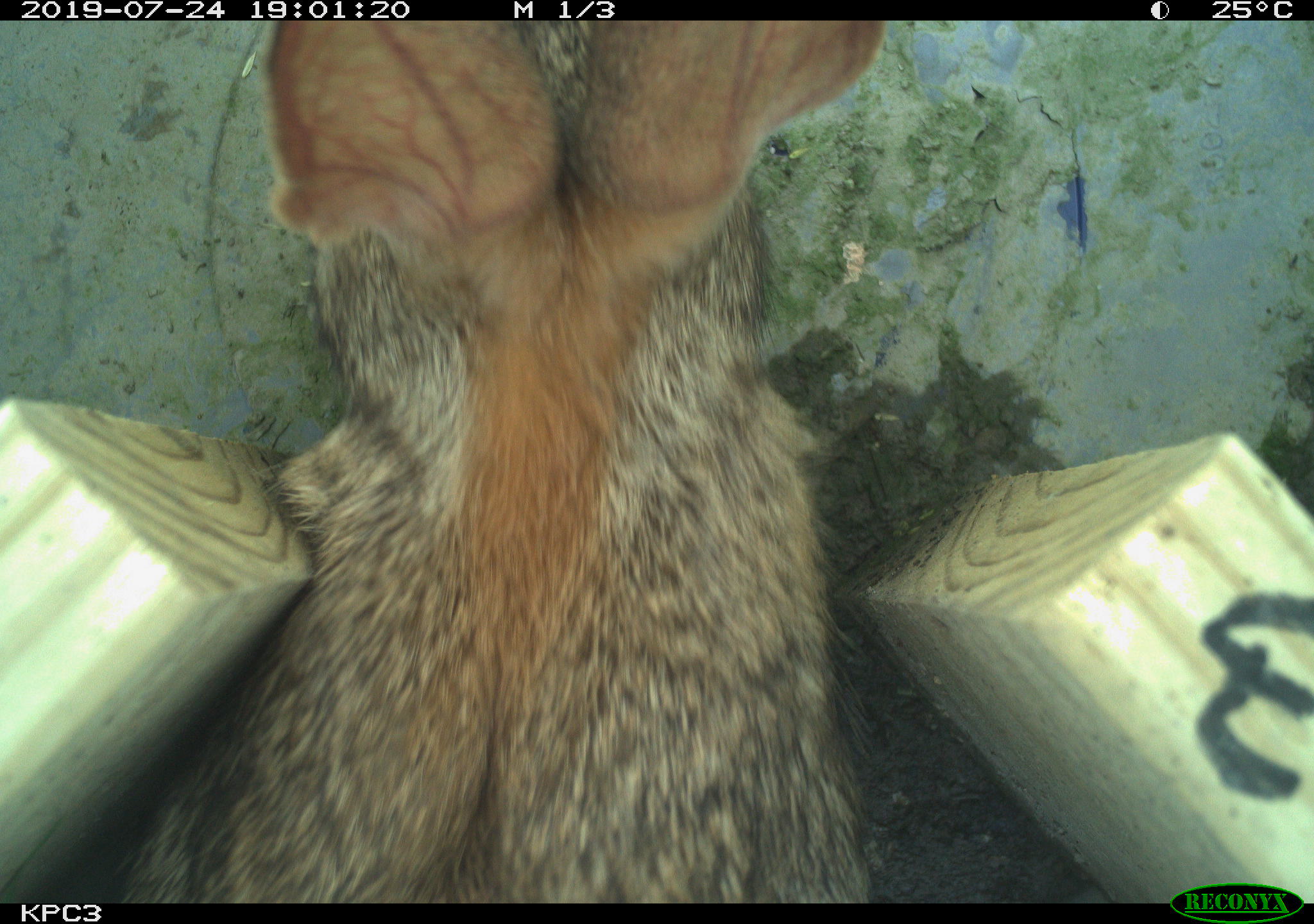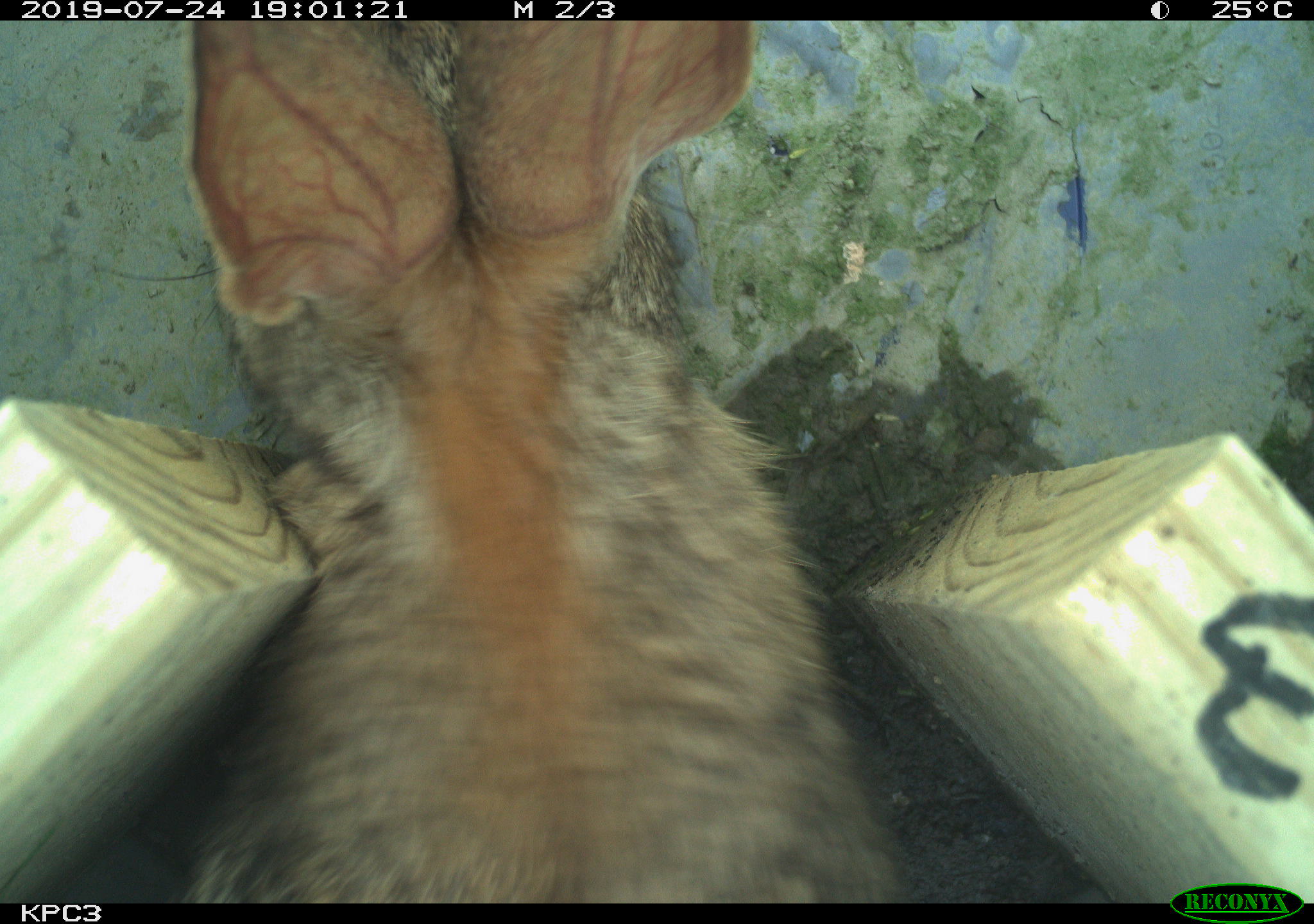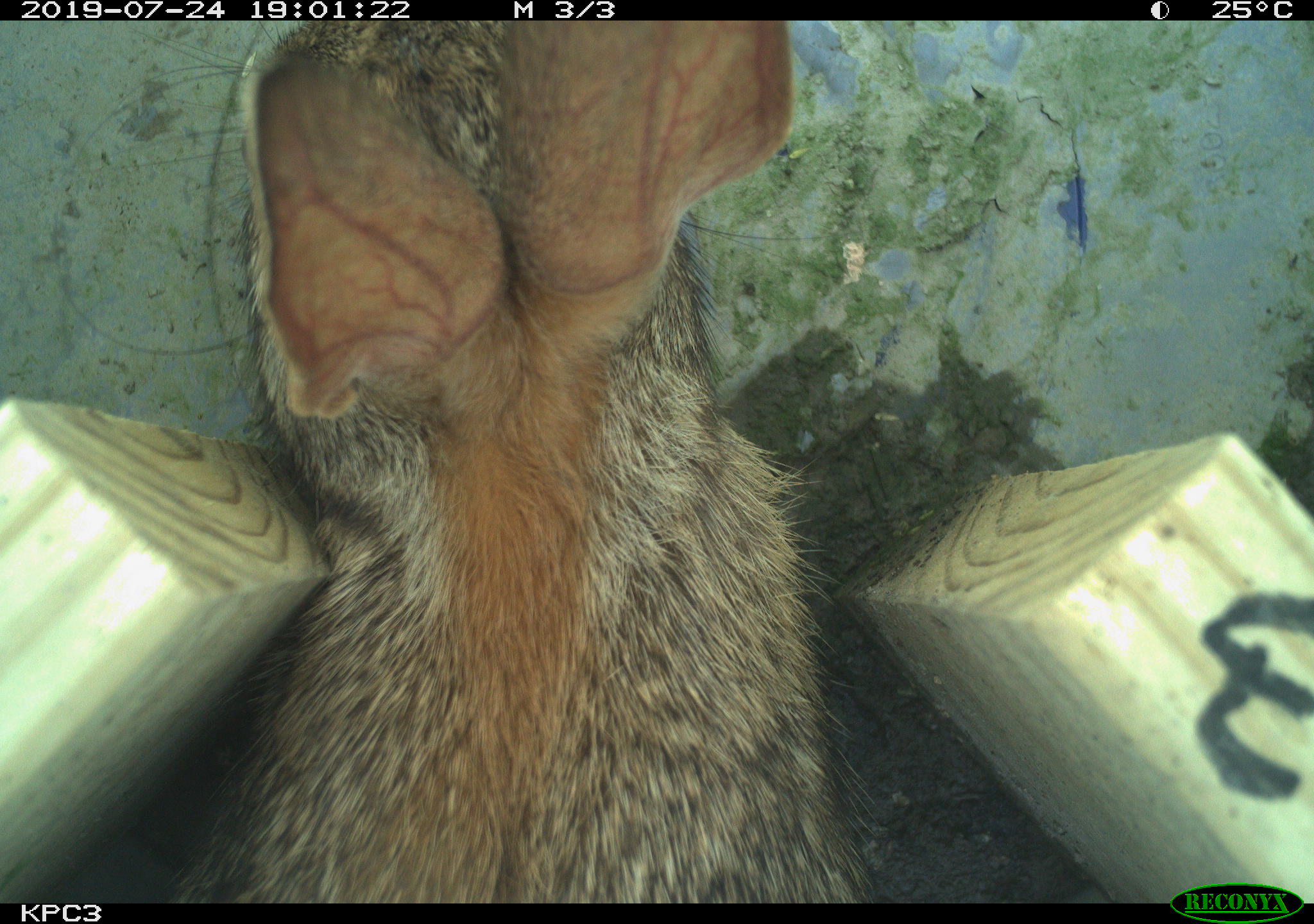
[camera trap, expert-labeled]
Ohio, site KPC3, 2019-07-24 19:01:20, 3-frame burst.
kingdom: Animalia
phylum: Chordata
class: Mammalia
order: Lagomorpha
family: Leporidae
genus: Sylvilagus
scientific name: Sylvilagus floridanus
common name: eastern cottontail